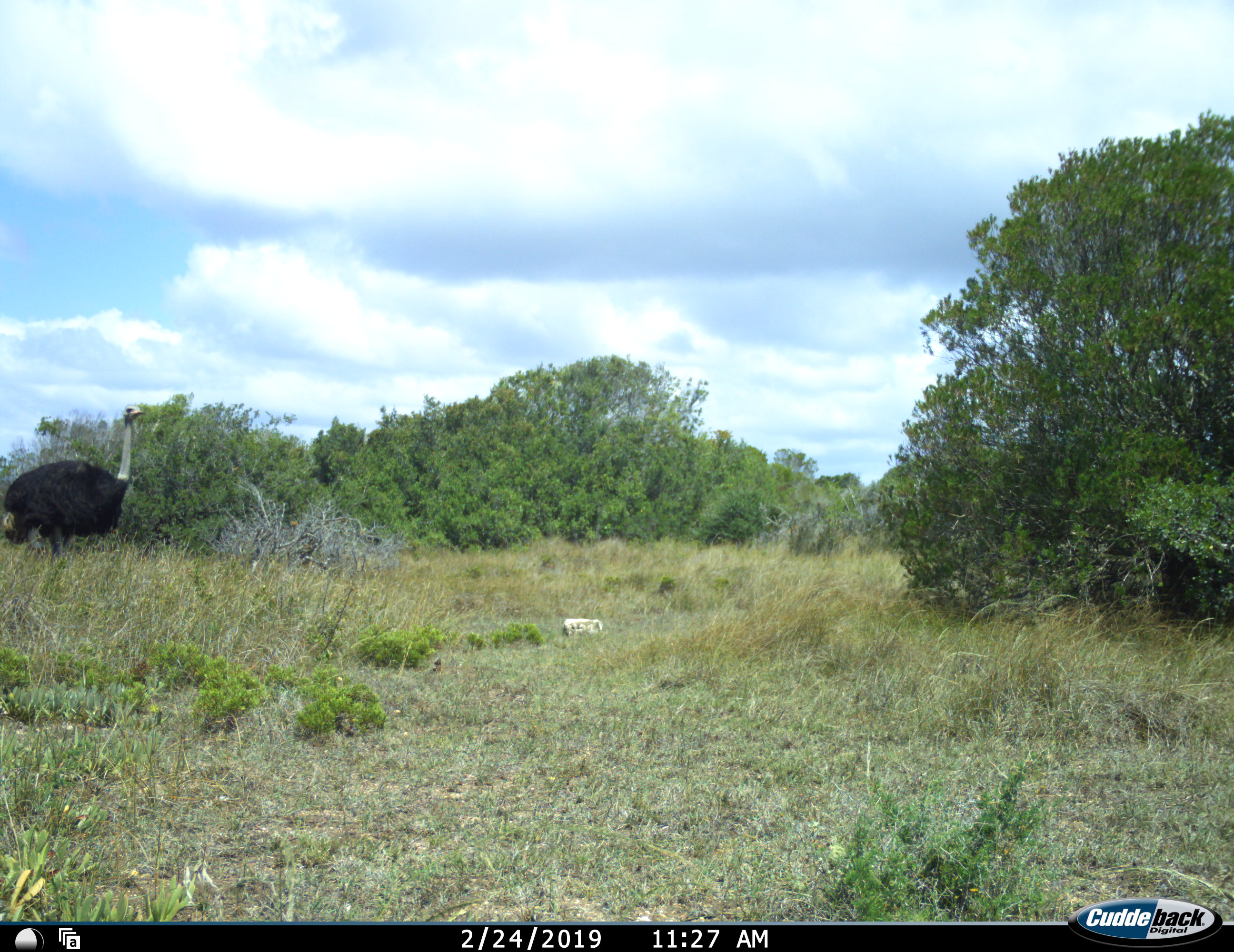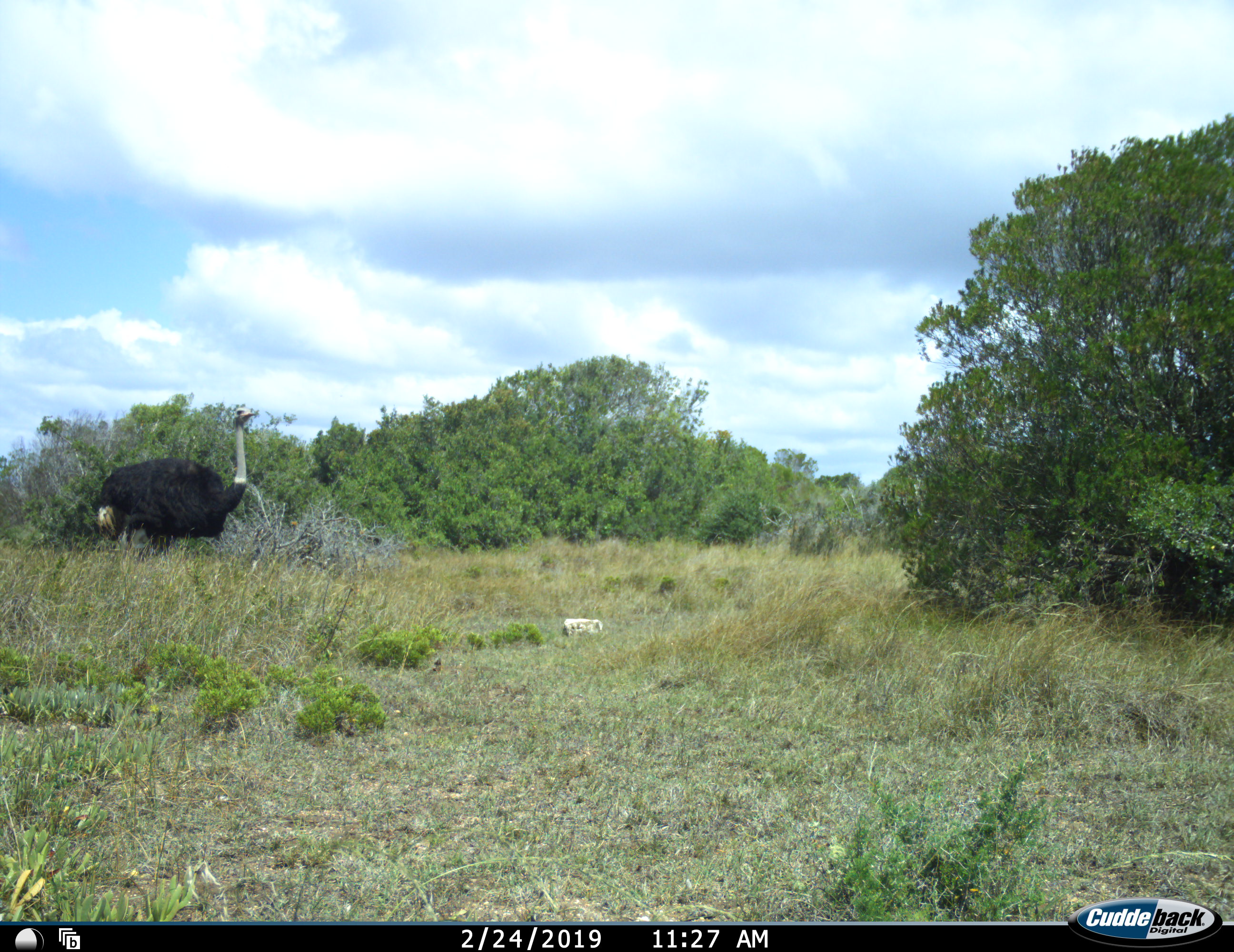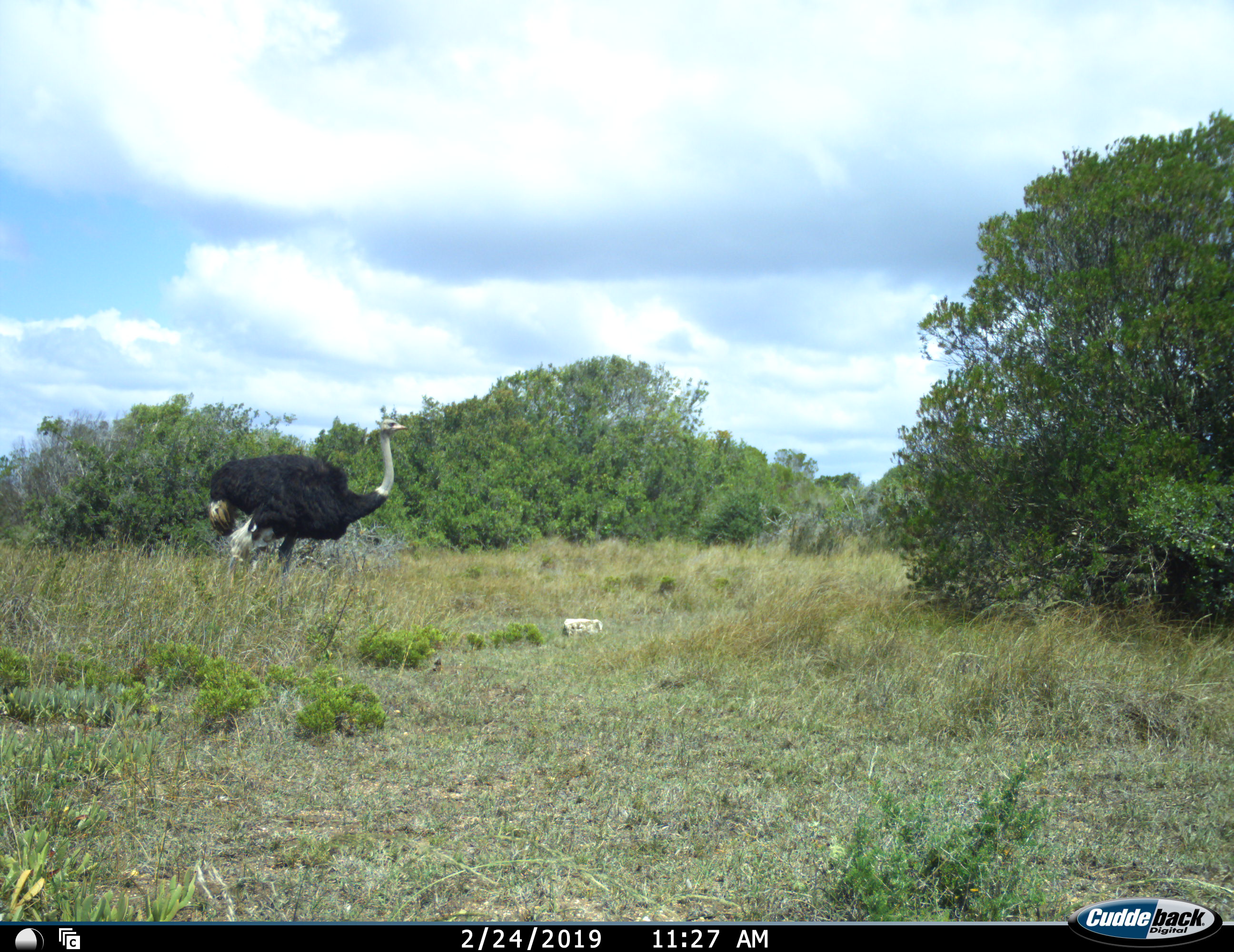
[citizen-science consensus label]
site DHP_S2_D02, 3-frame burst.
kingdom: Animalia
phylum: Chordata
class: Aves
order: Struthioniformes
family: Struthionidae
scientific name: Struthionidae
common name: ostrich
Ostrich (Struthionidae), count 1. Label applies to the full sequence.